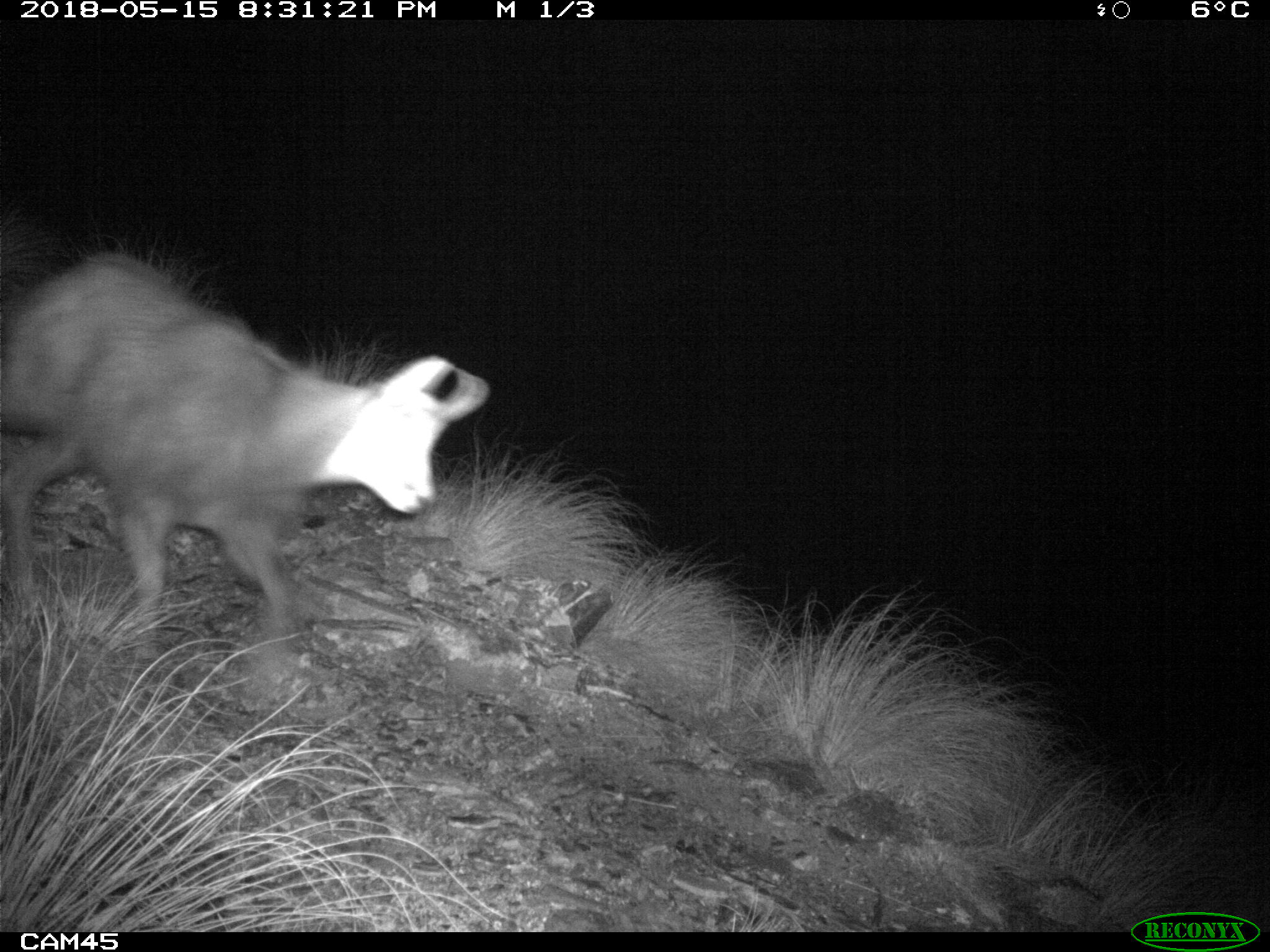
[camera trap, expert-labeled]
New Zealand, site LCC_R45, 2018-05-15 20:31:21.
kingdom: Animalia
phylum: Chordata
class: Mammalia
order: Artiodactyla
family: Bovidae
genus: Rupicapra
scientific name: Rupicapra rupicapra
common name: alpine chamois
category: chamois